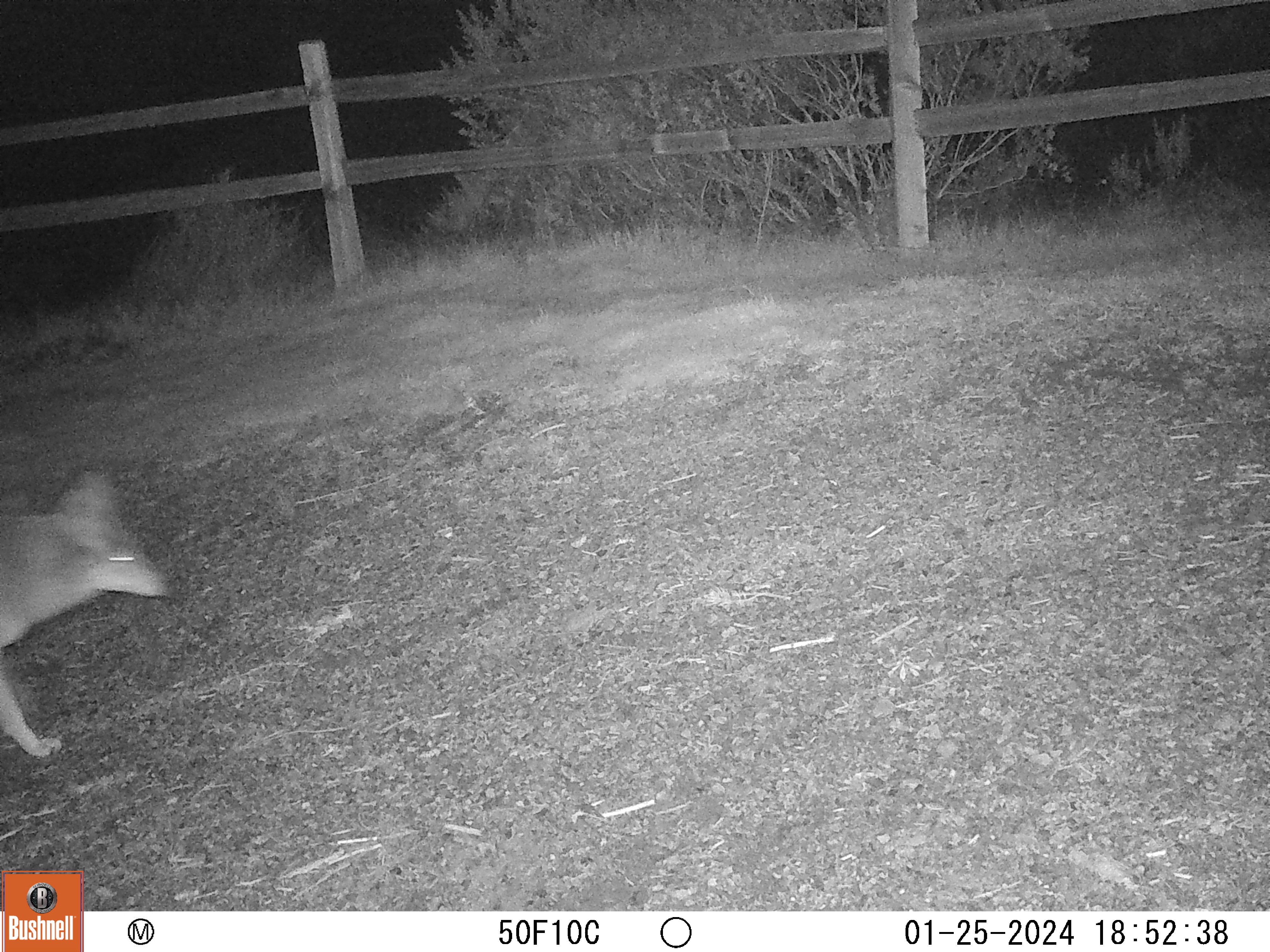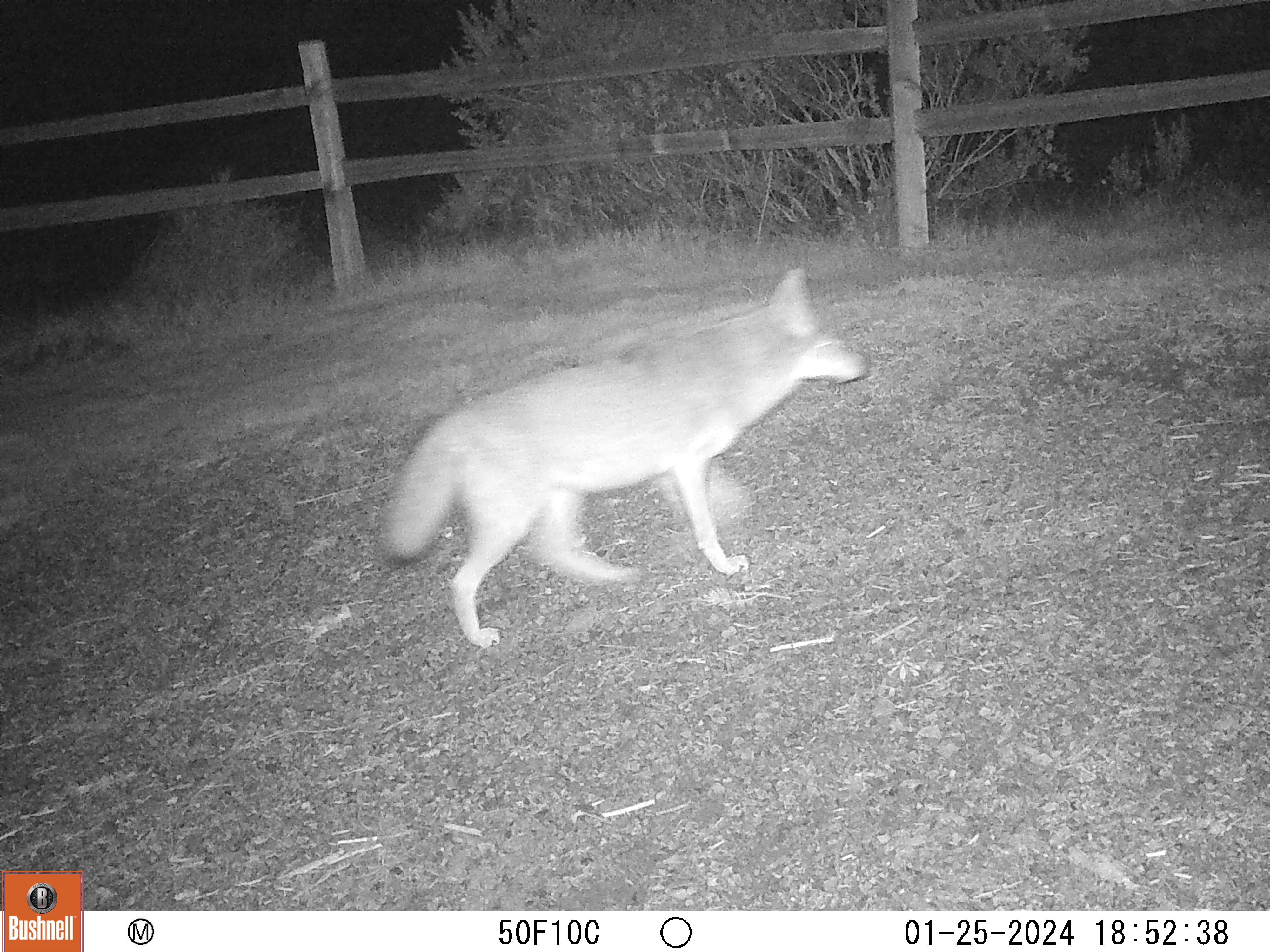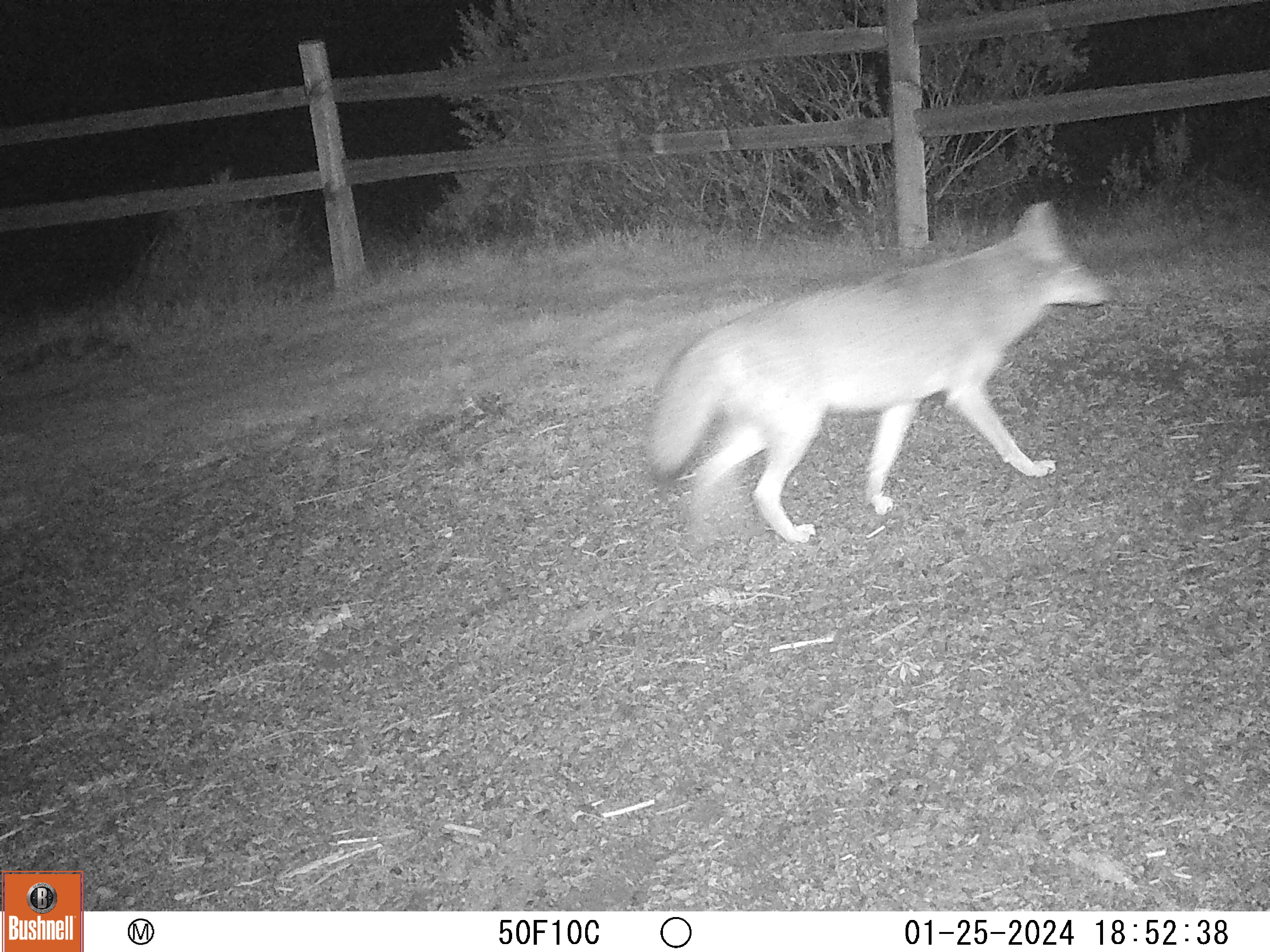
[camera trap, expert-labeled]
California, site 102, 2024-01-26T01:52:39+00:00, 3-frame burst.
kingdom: Animalia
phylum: Chordata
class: Mammalia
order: Carnivora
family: Canidae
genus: Urocyon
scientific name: Urocyon cinereoargenteus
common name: gray fox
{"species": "gray fox (Urocyon cinereoargenteus)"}